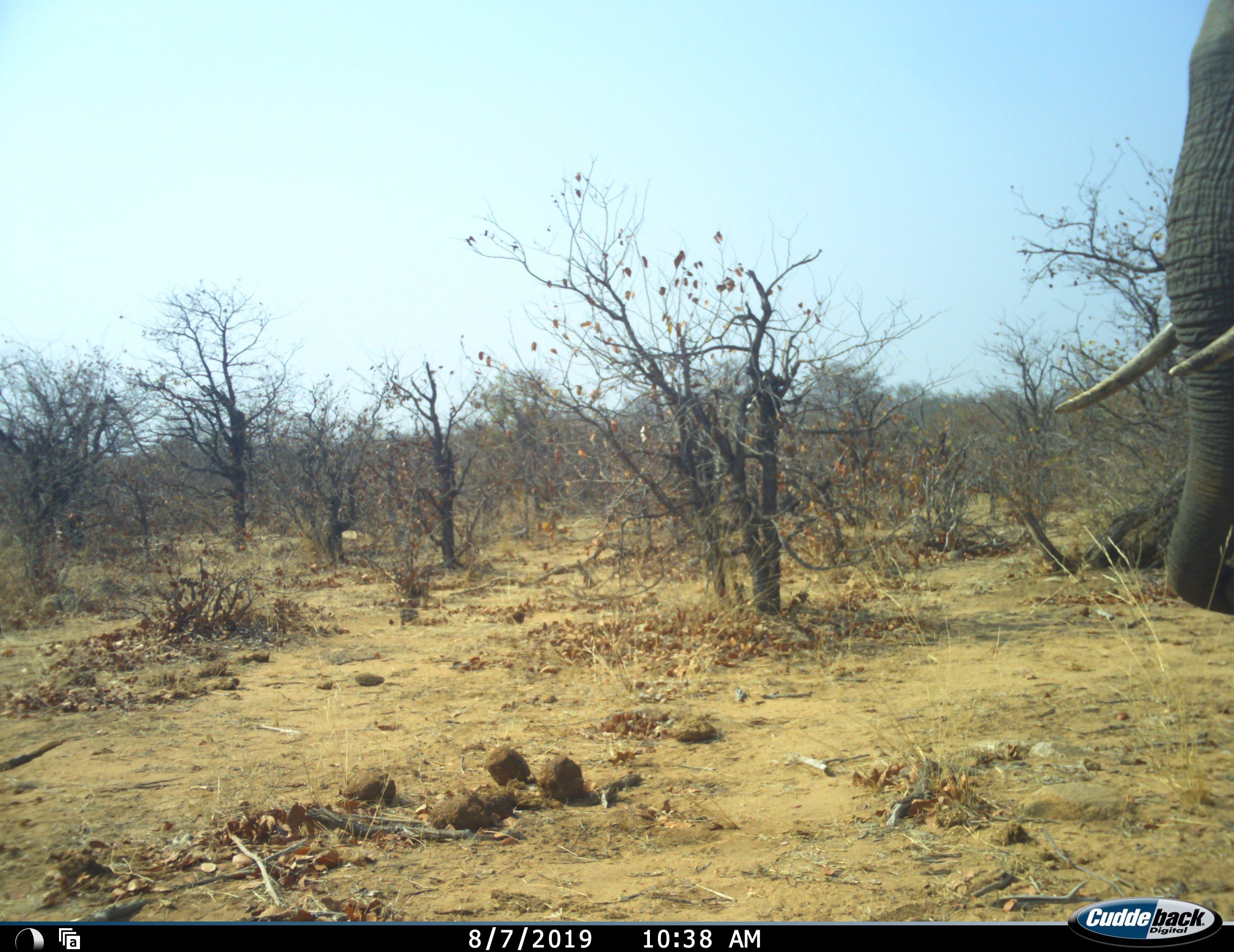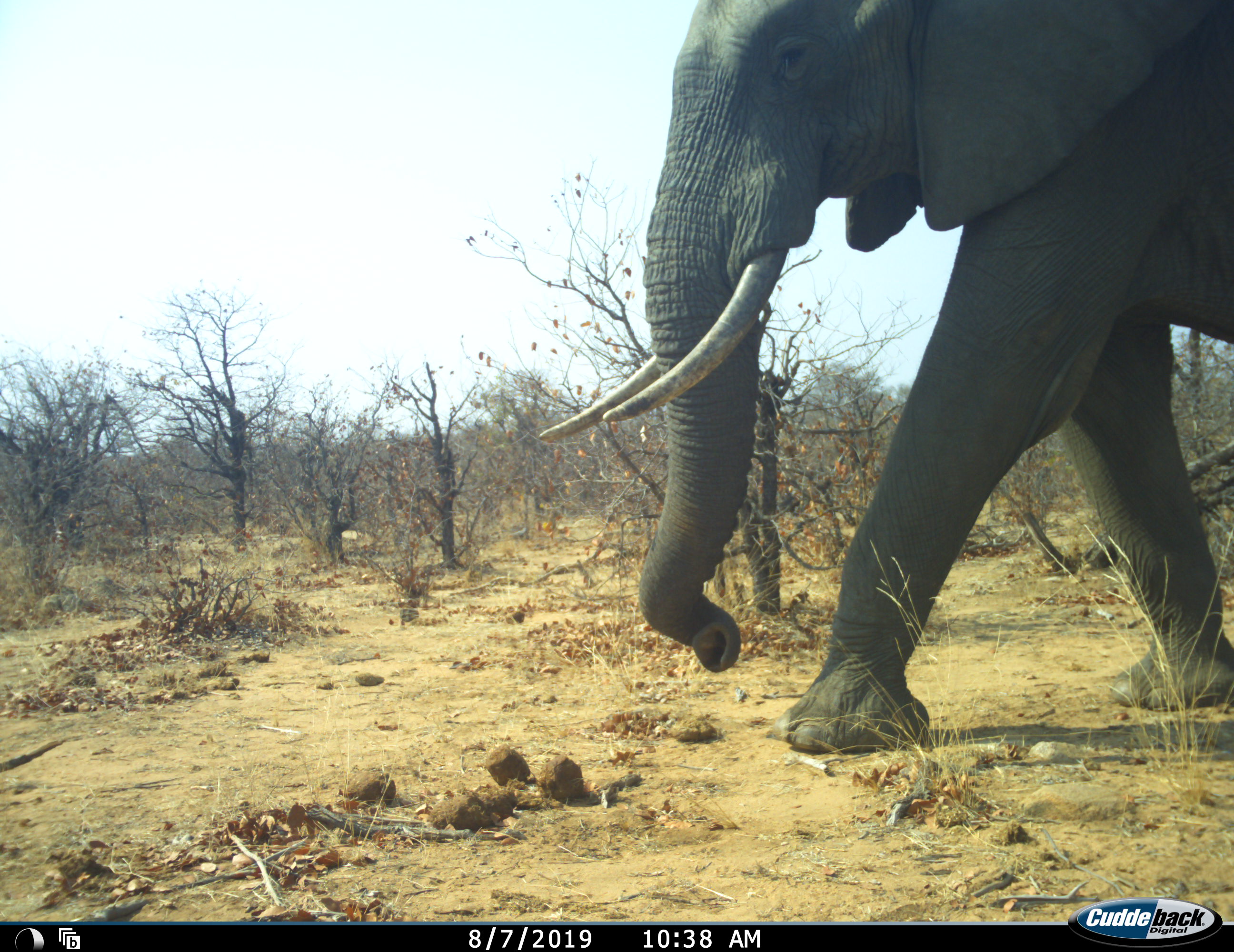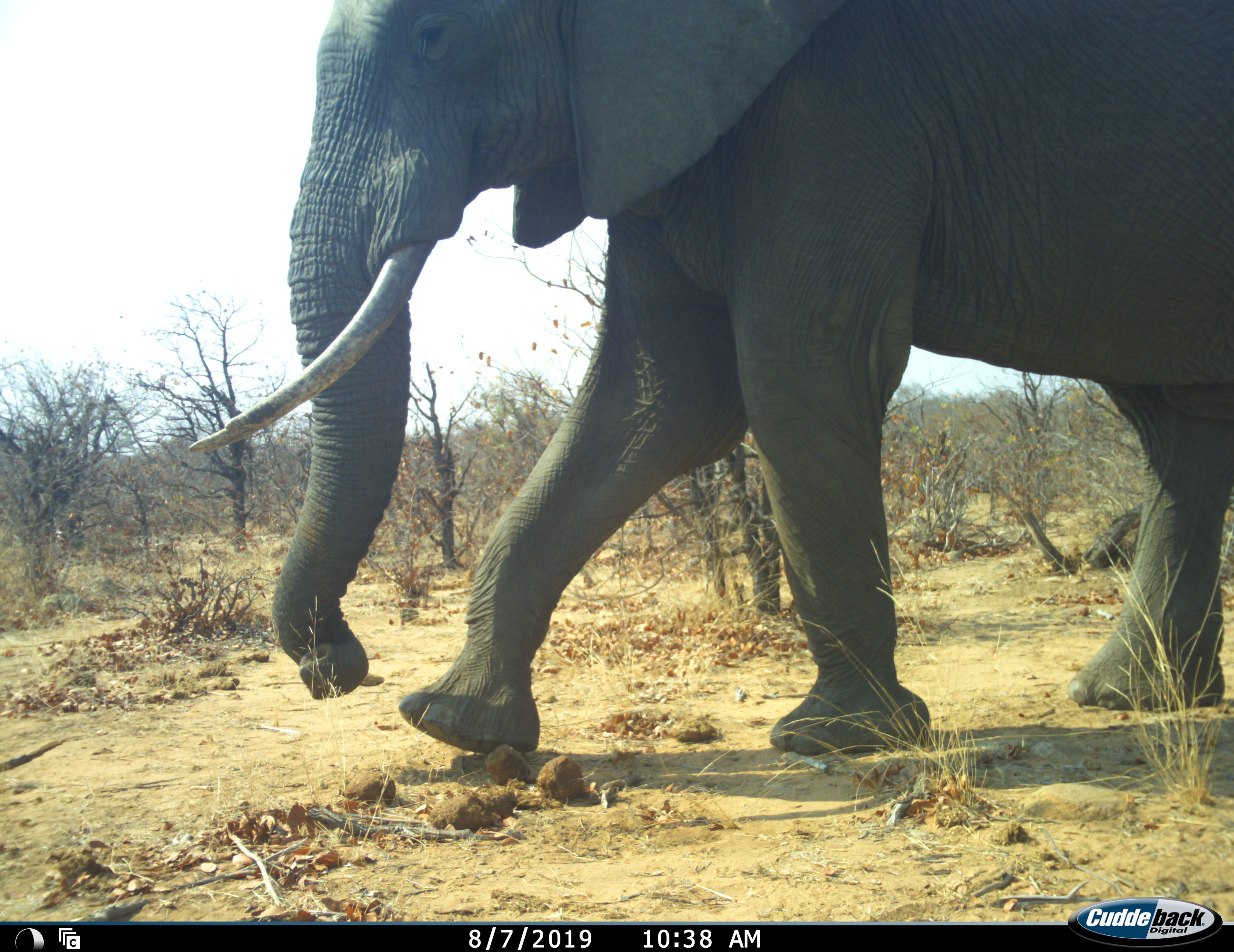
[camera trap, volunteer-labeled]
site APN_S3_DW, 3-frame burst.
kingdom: Animalia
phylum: Chordata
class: Mammalia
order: Proboscidea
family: Elephantidae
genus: Loxodonta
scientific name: Loxodonta africana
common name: african bush elephant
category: elephant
Elephant (african bush elephant) (Loxodonta africana), count 1. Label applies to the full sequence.